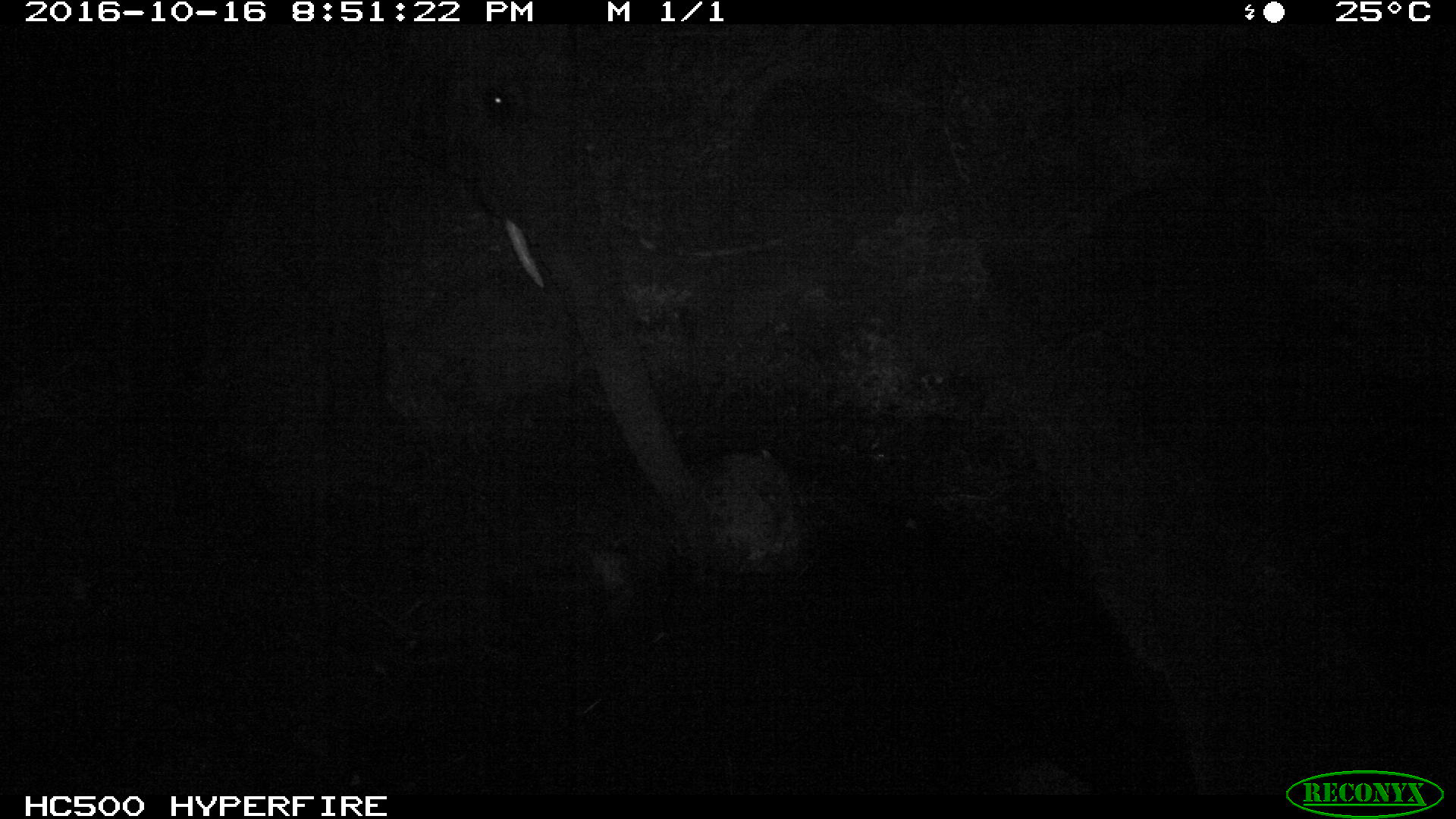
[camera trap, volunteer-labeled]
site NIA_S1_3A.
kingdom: Animalia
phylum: Chordata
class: Mammalia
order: Proboscidea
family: Elephantidae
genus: Loxodonta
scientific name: Loxodonta africana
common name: african bush elephant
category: elephant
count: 1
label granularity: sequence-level